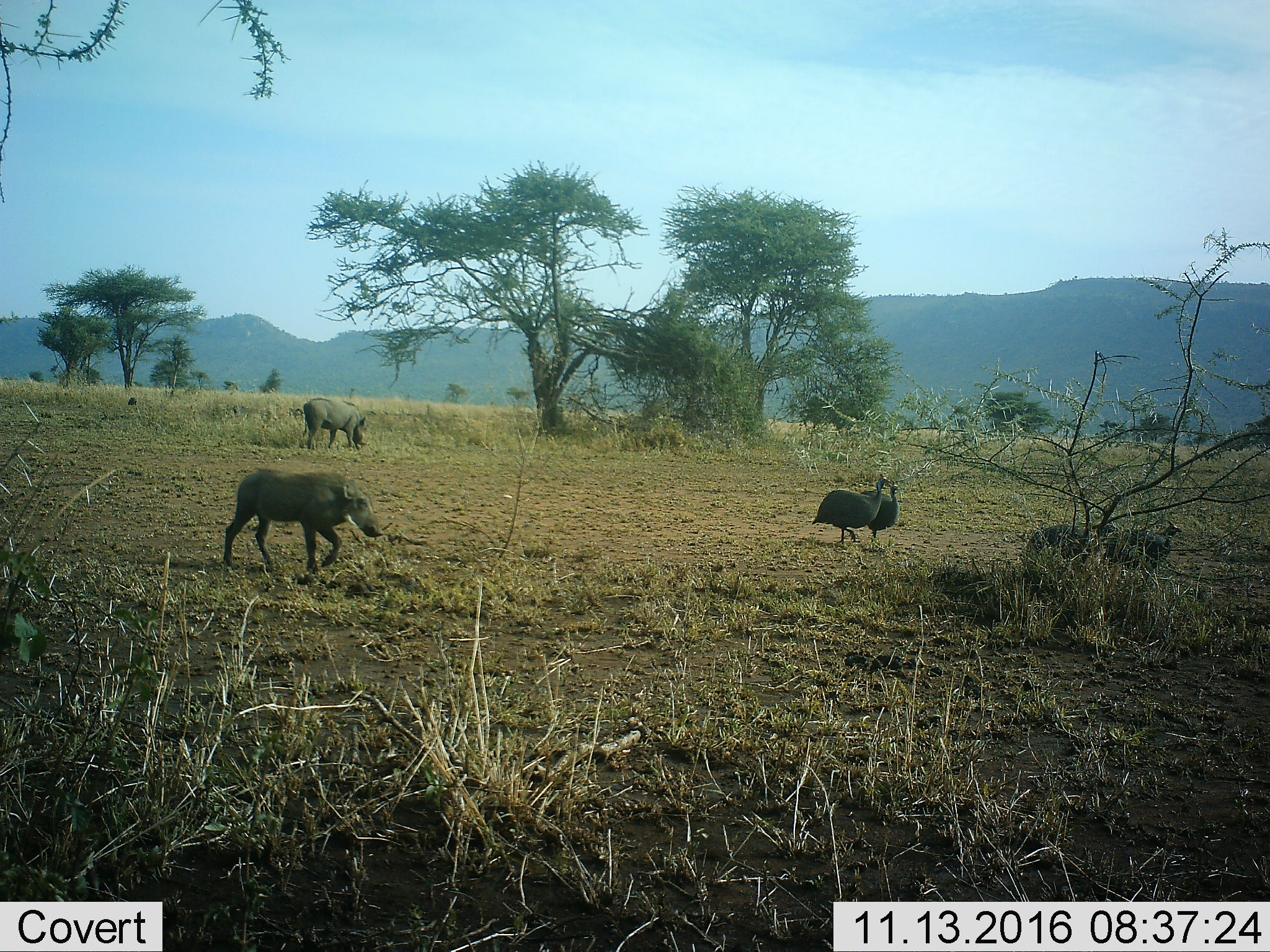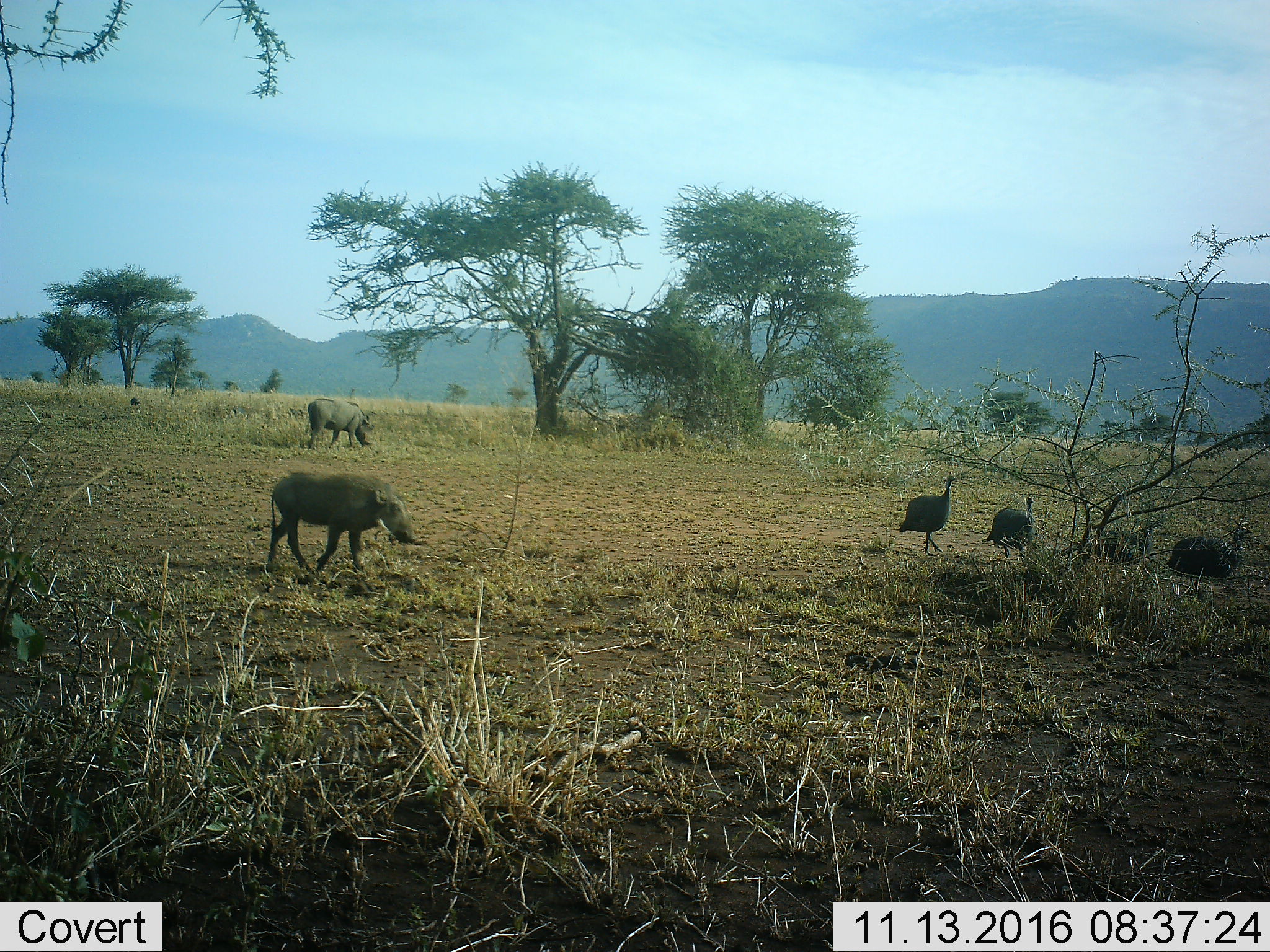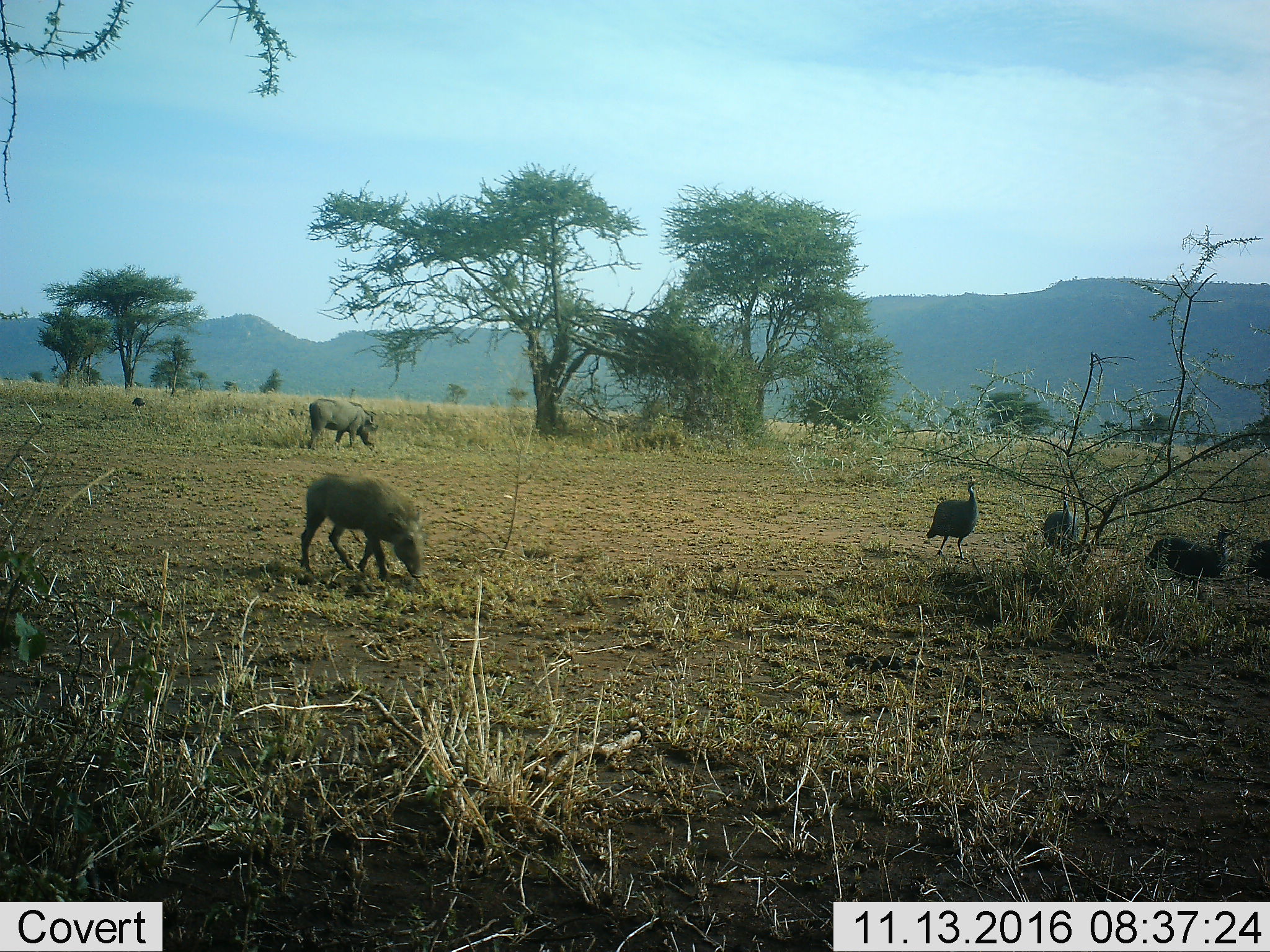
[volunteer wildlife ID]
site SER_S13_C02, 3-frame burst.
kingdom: Animalia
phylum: Chordata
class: Aves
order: Galliformes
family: Numididae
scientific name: Numididae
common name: guineafowl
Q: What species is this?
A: Guineafowl (Numididae).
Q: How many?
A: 4.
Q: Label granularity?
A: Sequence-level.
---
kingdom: Animalia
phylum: Chordata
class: Mammalia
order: Artiodactyla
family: Suidae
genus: Phacochoerus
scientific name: Phacochoerus africanus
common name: warthog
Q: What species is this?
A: Warthog (Phacochoerus africanus).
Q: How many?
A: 2.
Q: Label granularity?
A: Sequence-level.